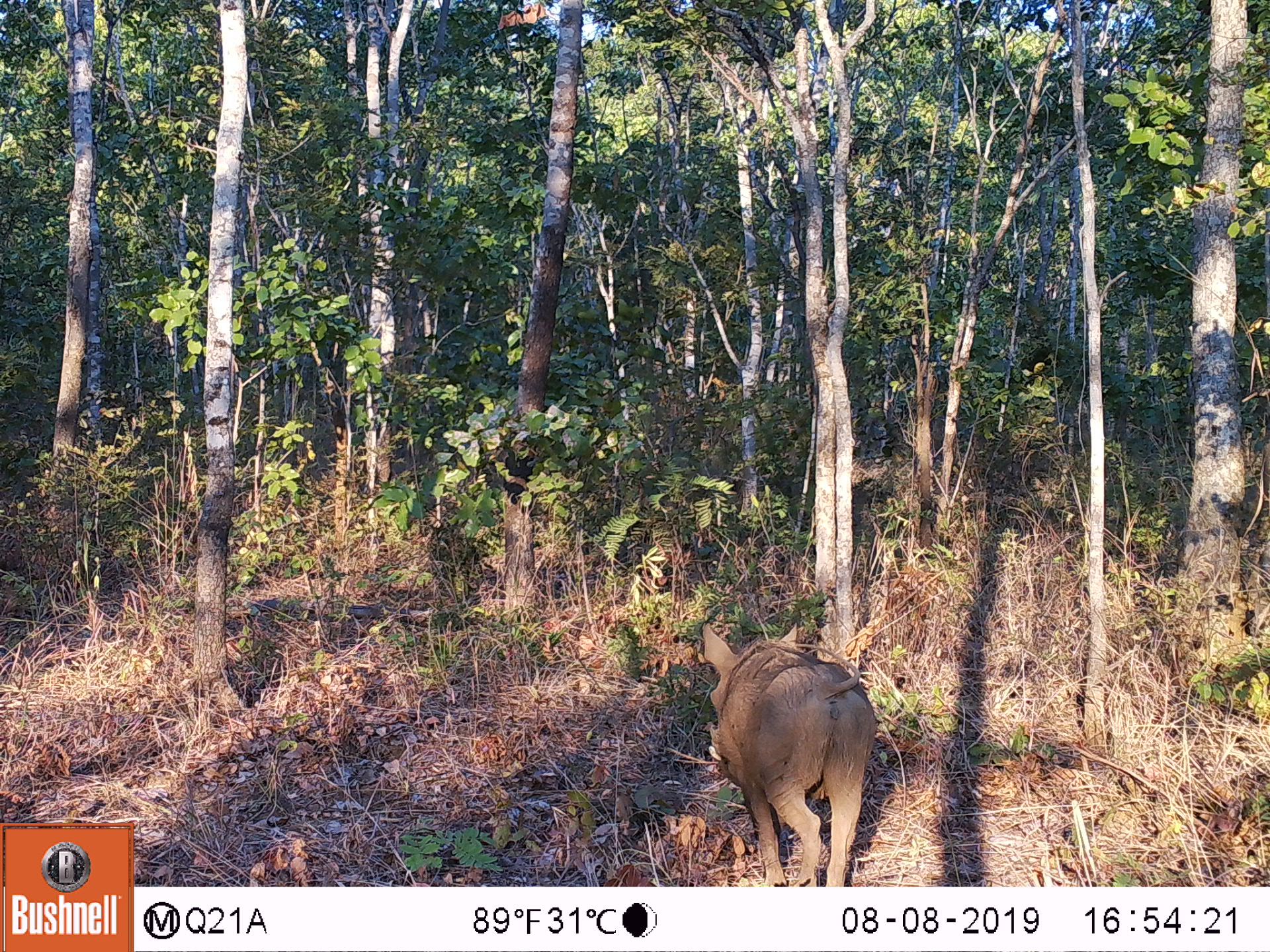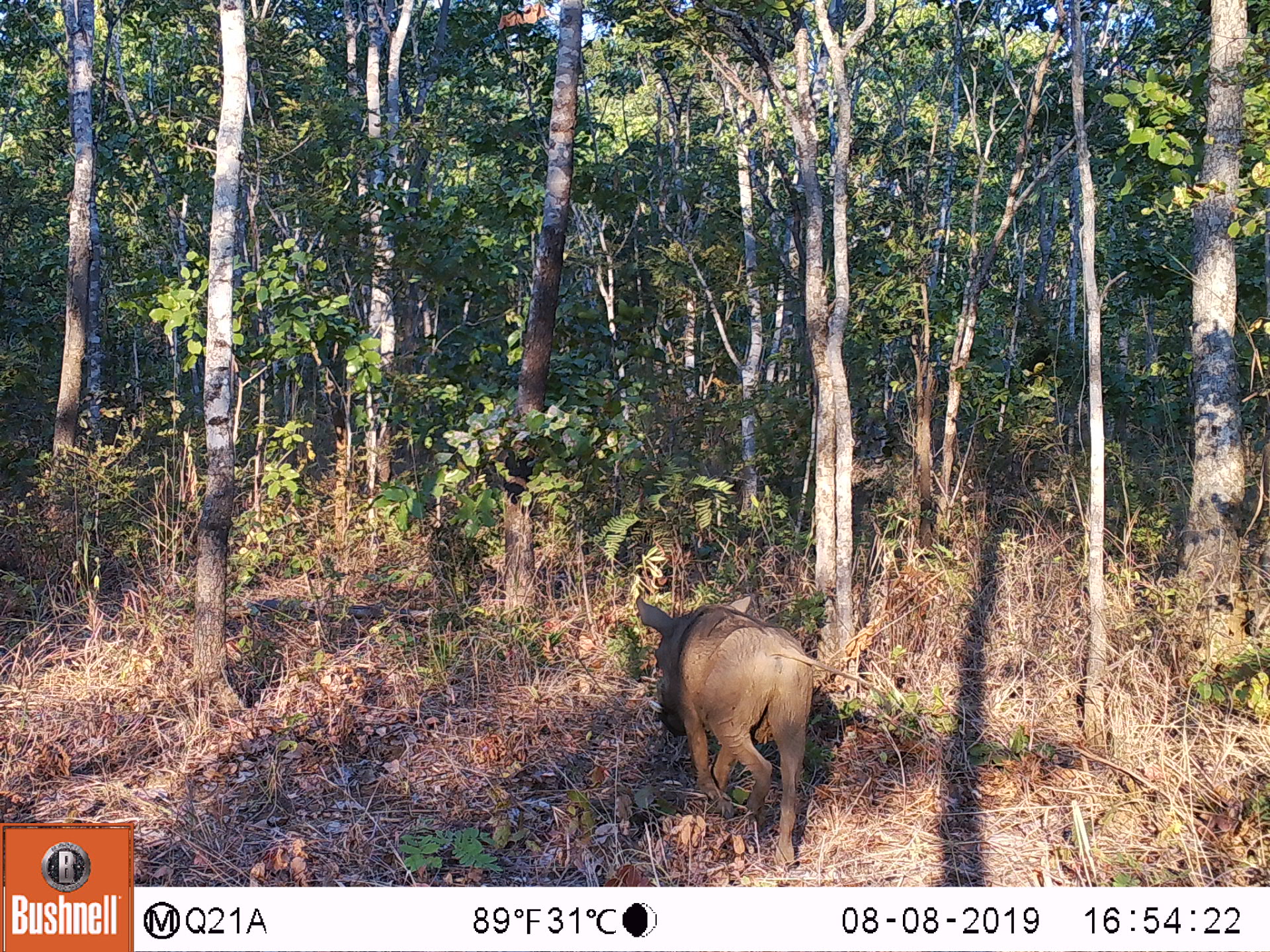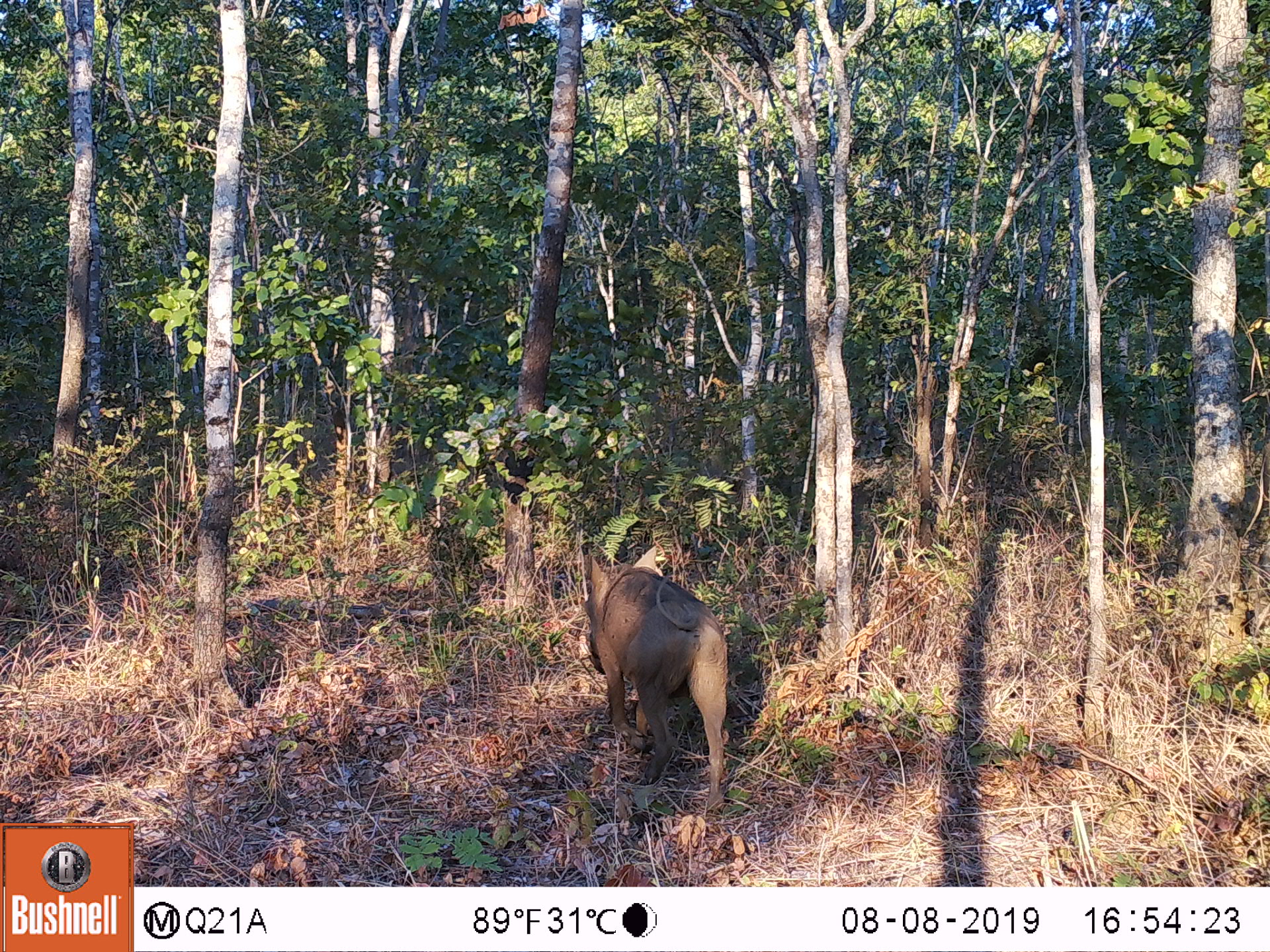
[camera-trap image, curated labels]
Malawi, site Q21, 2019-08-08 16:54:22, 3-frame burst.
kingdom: Animalia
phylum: Chordata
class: Mammalia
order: Artiodactyla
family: Suidae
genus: Phacochoerus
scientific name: Phacochoerus africanus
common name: common warthog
Common warthog (Phacochoerus africanus), count 1.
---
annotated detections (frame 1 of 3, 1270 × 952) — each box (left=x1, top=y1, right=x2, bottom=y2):
common warthog: (left=690, top=616, right=882, bottom=880)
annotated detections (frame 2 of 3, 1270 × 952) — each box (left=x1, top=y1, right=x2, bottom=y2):
common warthog: (left=629, top=592, right=816, bottom=868)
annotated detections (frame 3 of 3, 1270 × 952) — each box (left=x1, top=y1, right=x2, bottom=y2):
common warthog: (left=582, top=550, right=730, bottom=811)